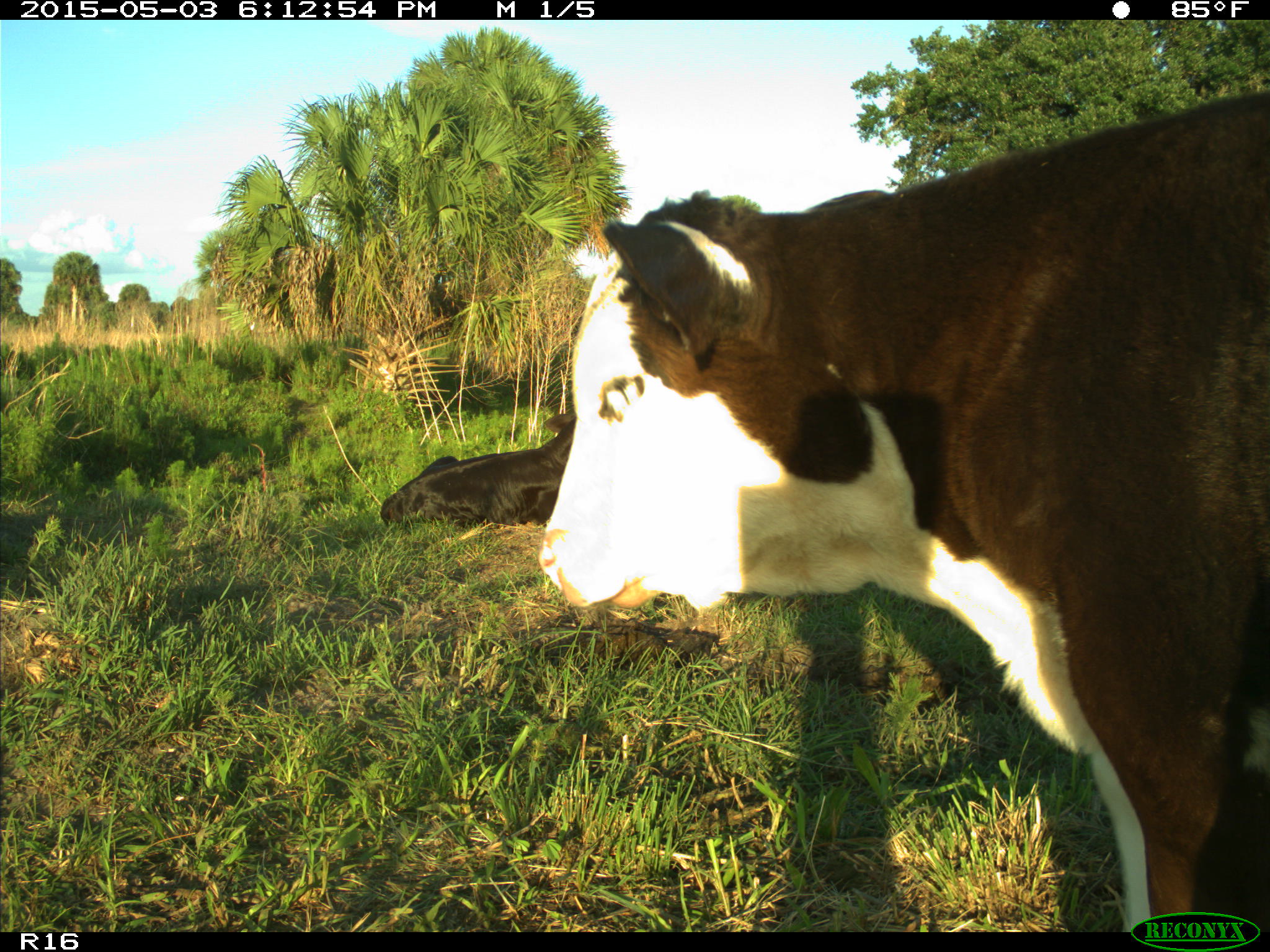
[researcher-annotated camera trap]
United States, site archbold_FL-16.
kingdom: Animalia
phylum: Chordata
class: Mammalia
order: Artiodactyla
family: Bovidae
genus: Bos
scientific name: Bos taurus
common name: domestic cow